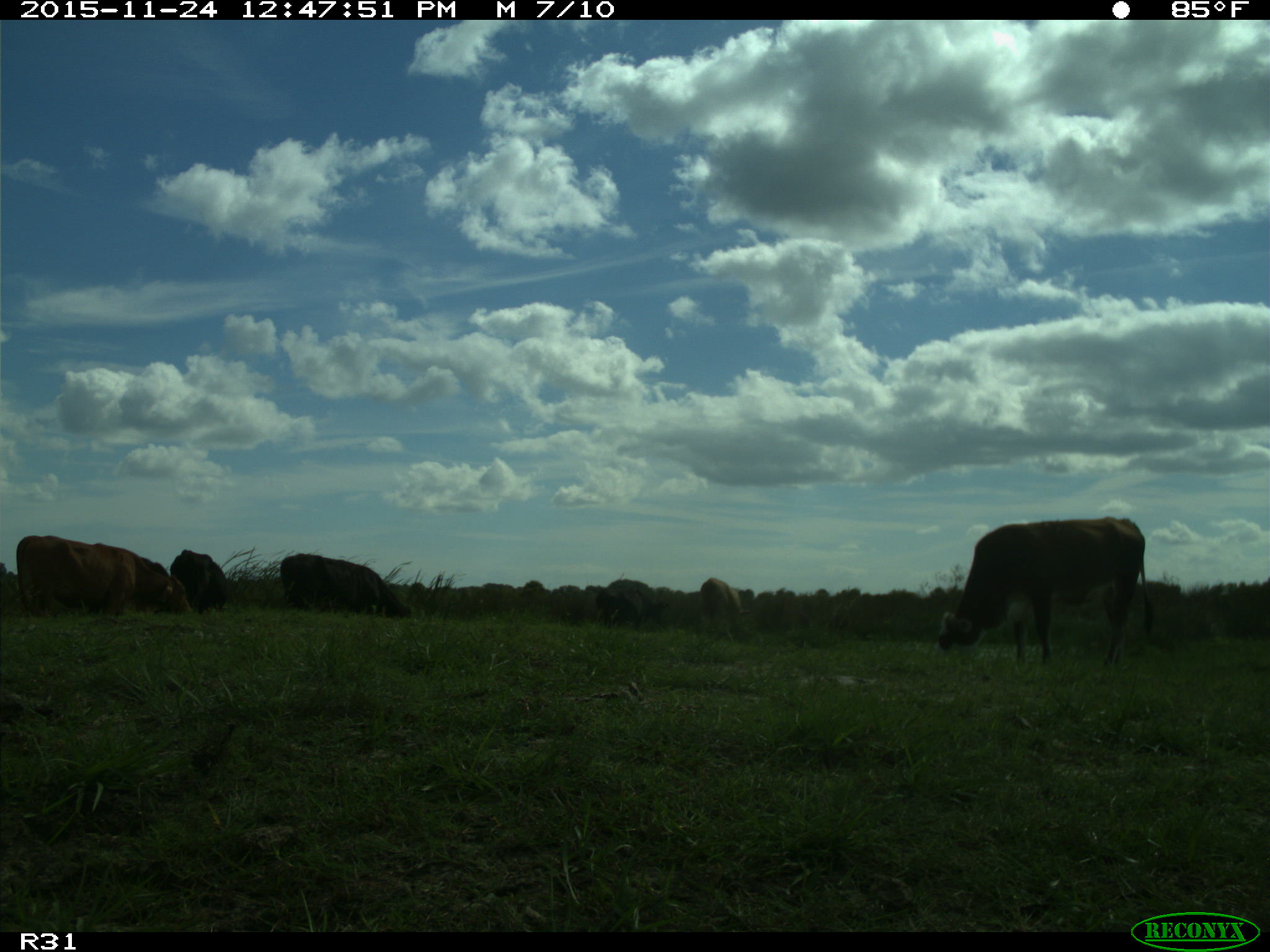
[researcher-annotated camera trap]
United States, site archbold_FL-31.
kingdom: Animalia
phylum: Chordata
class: Mammalia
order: Artiodactyla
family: Bovidae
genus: Bos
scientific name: Bos taurus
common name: domestic cow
Bos taurus (domestic cow).